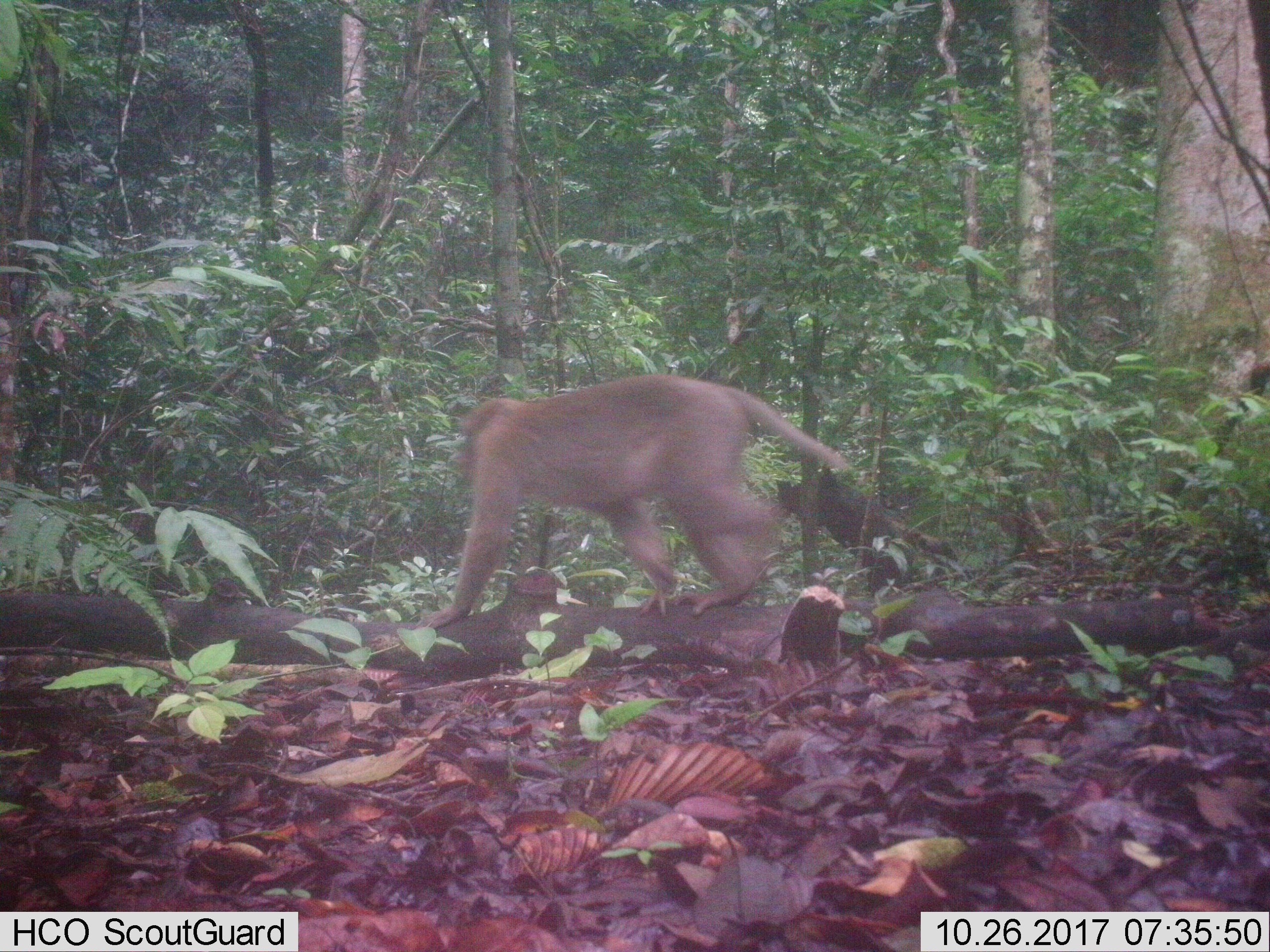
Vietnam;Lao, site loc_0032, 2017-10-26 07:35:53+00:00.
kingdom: Animalia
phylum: Chordata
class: Mammalia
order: Primates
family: Cercopithecidae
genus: Macaca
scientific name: Macaca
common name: macaques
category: assam or rhesus macaque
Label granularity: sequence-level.